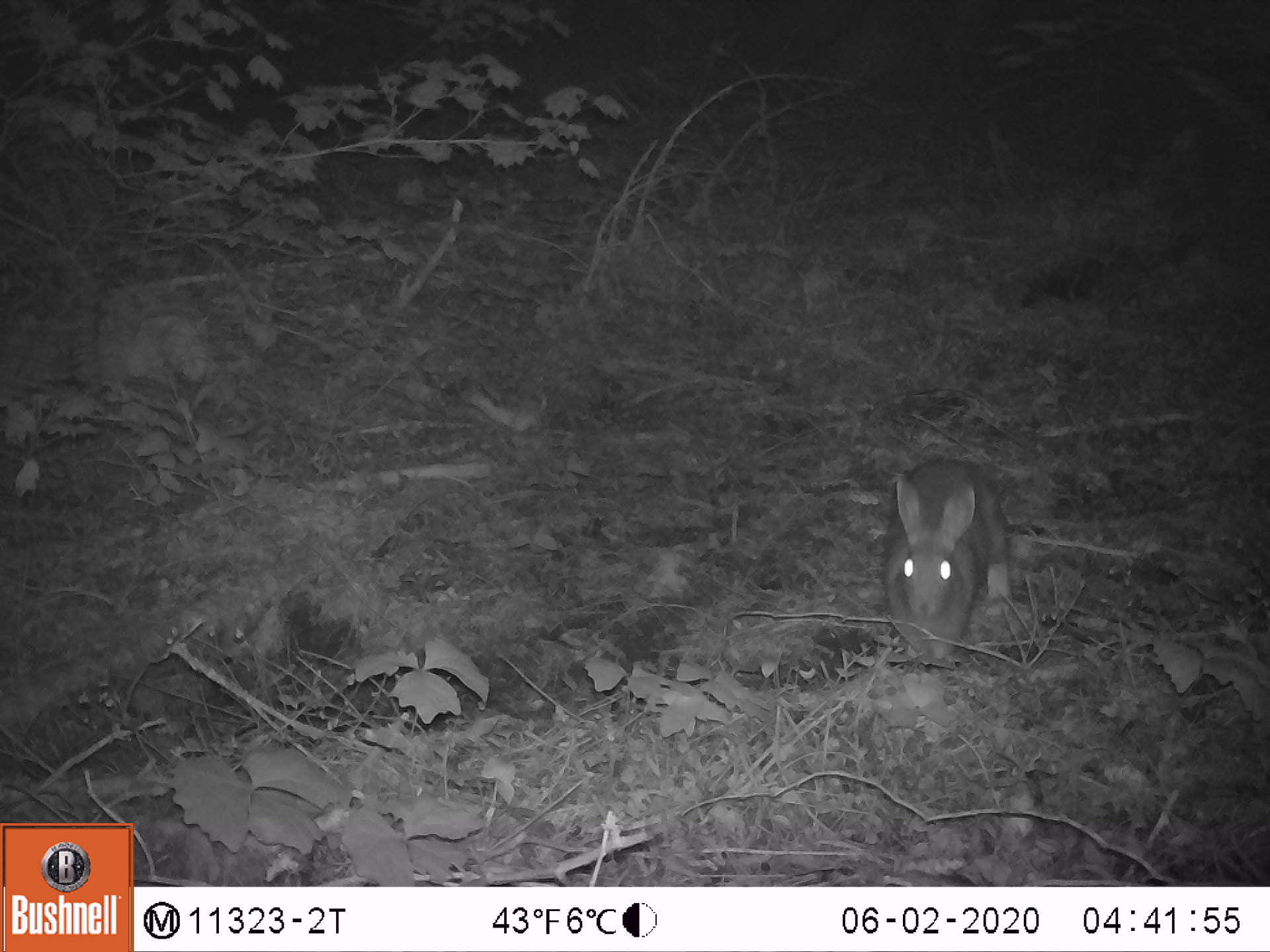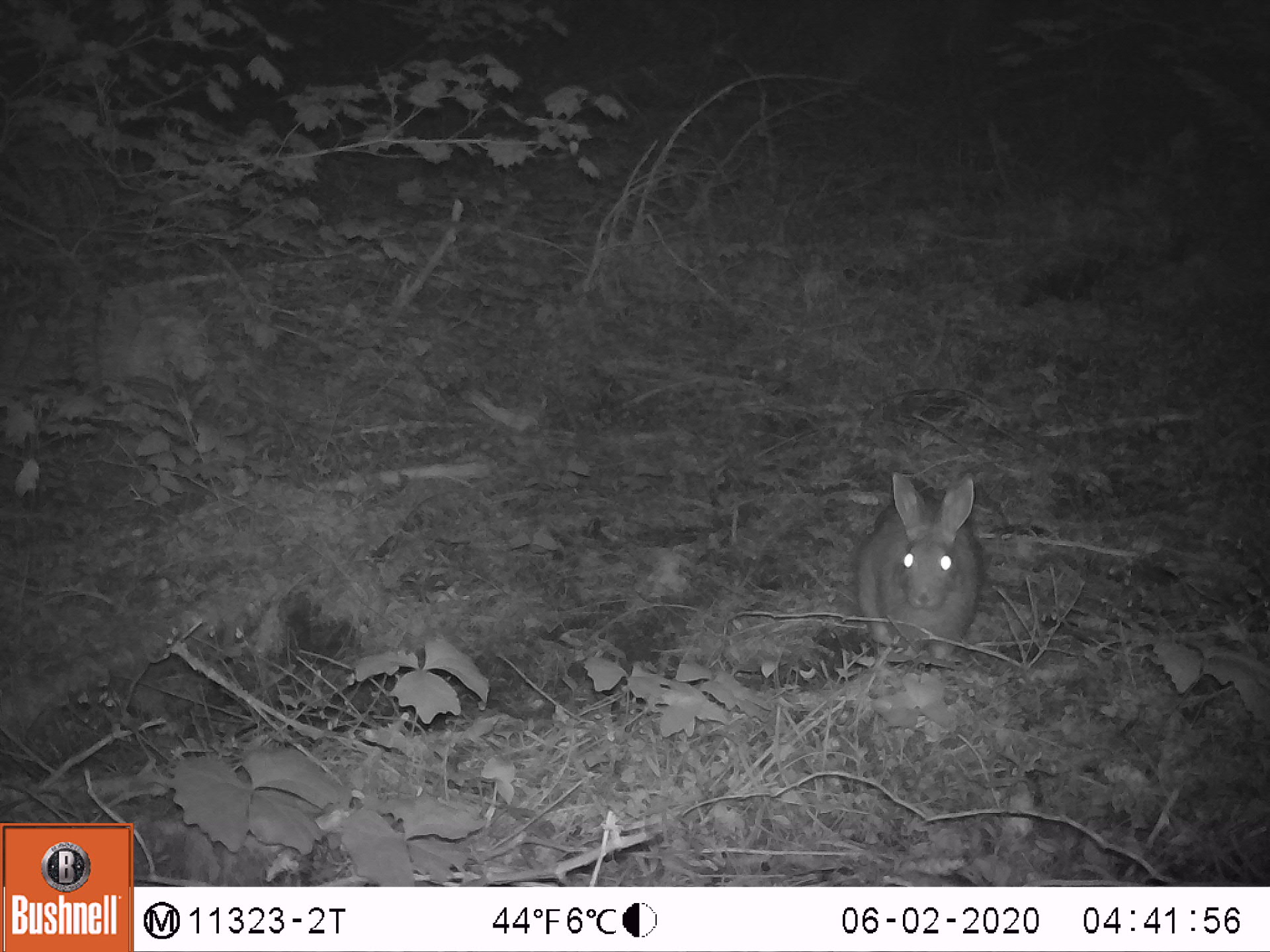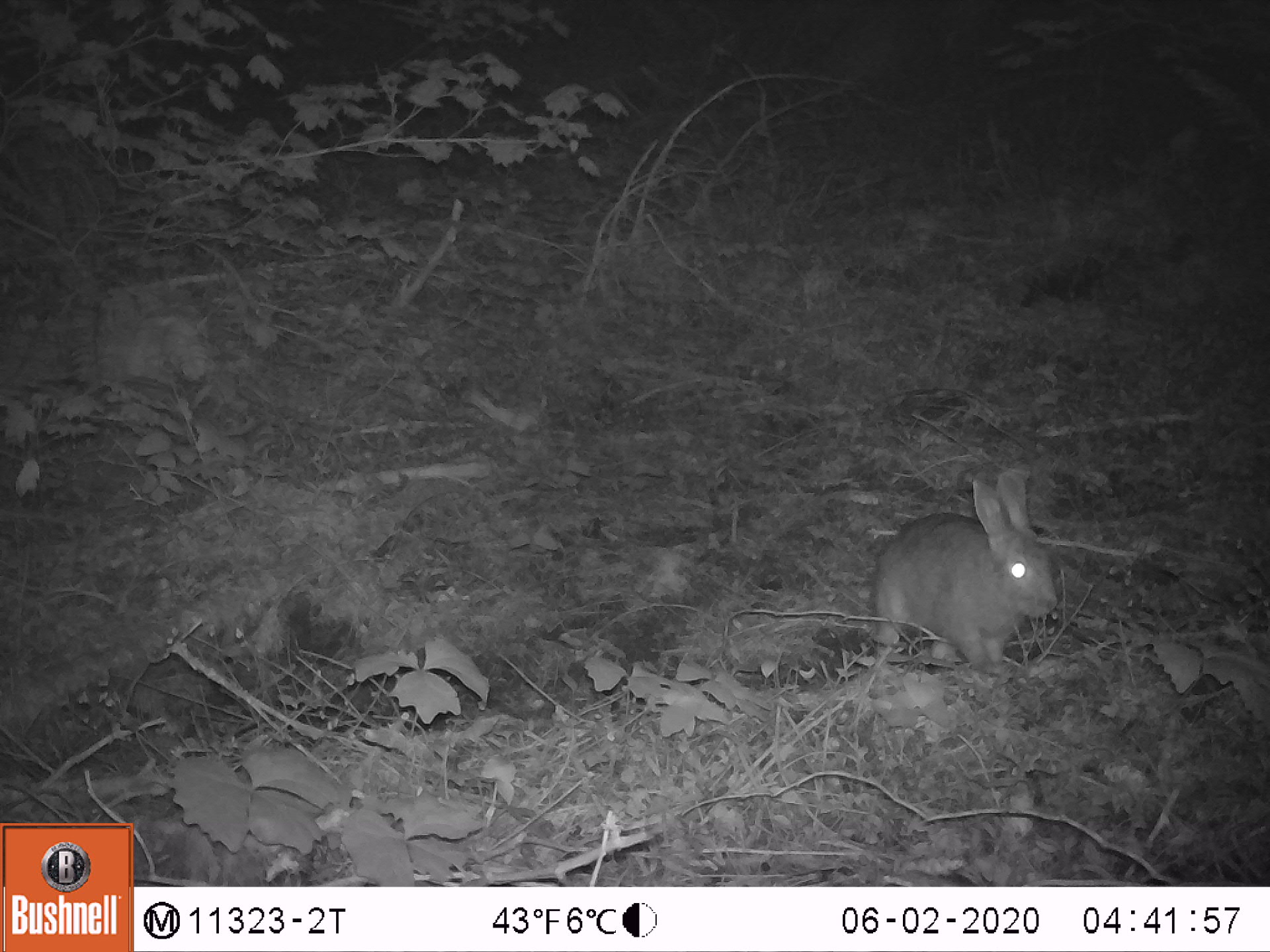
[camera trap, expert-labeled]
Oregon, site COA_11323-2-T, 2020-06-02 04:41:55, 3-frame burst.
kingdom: Animalia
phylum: Chordata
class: Mammalia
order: Lagomorpha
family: Leporidae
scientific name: Leporidae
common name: hares and rabbits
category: leporidae family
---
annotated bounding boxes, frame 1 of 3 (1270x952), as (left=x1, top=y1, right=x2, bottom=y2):
leporidae family: (left=873, top=449, right=1008, bottom=669)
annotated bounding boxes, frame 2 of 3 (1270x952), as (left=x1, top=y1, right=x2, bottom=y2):
leporidae family: (left=858, top=462, right=988, bottom=669)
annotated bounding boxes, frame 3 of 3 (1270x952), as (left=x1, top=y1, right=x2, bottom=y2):
leporidae family: (left=866, top=462, right=1055, bottom=671)